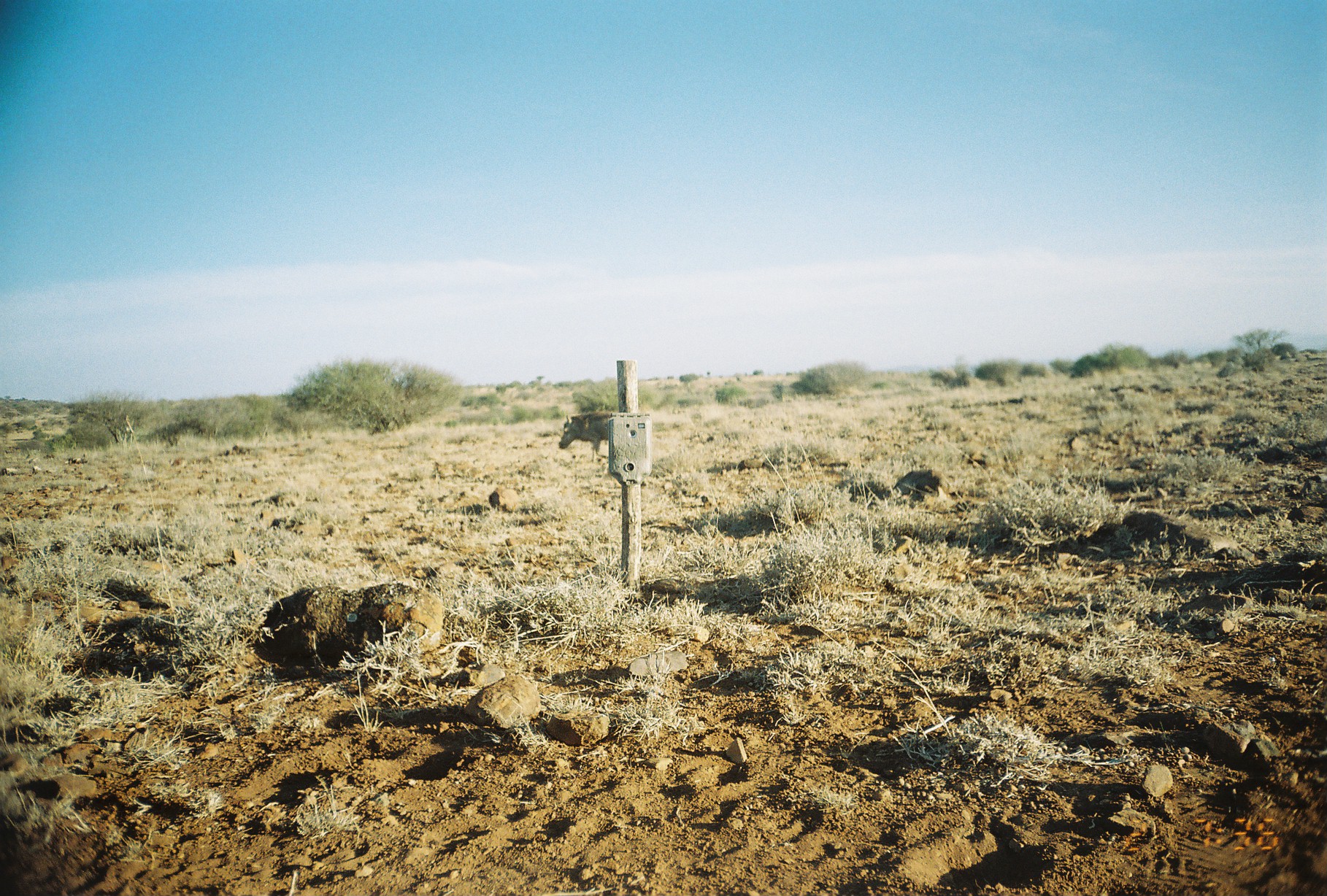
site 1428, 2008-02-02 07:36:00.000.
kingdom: Animalia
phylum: Chordata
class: Mammalia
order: Artiodactyla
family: Suidae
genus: Phacochoerus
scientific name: Phacochoerus africanus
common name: common warthog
Phacochoerus africanus (common warthog), count 1.